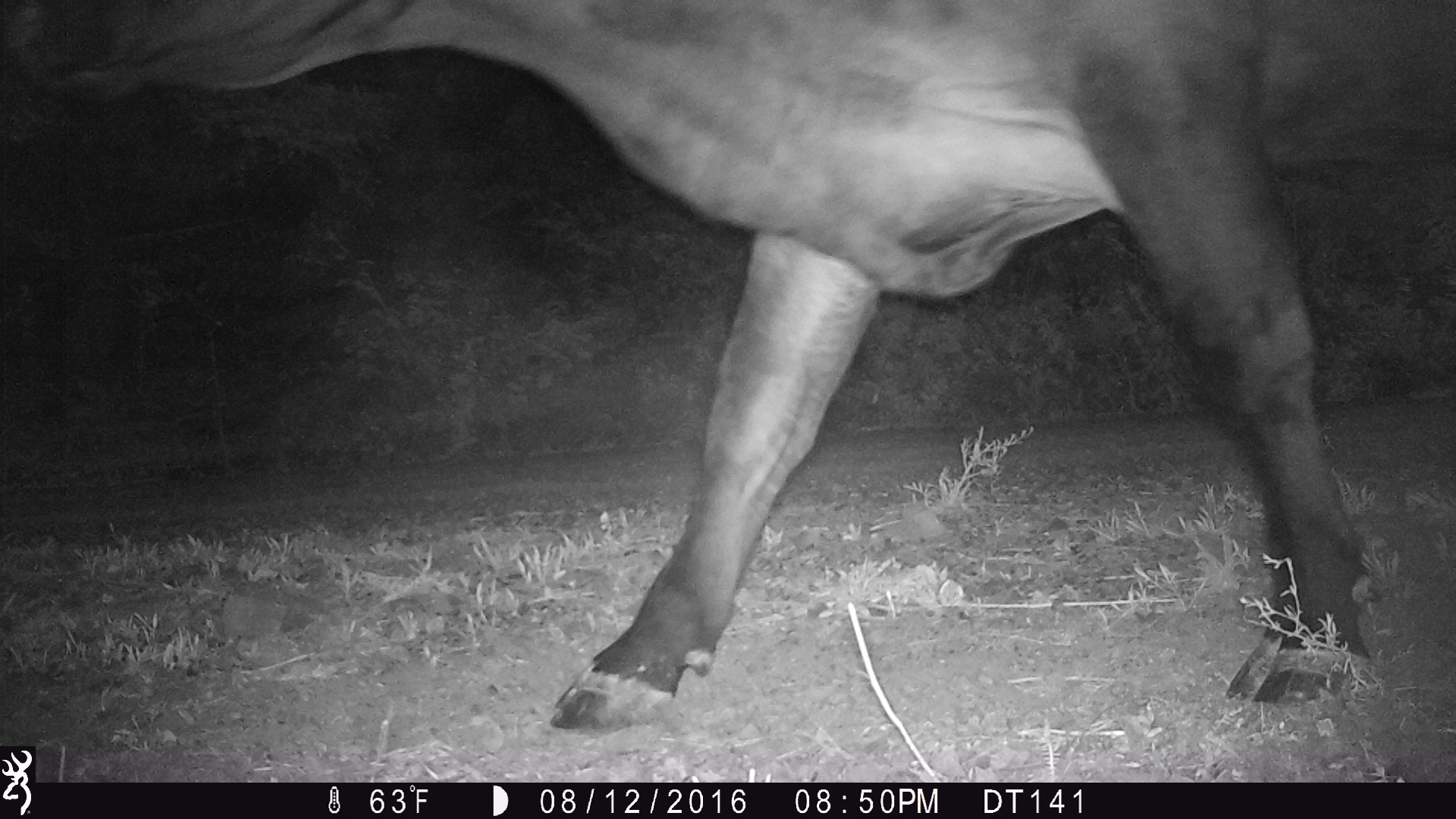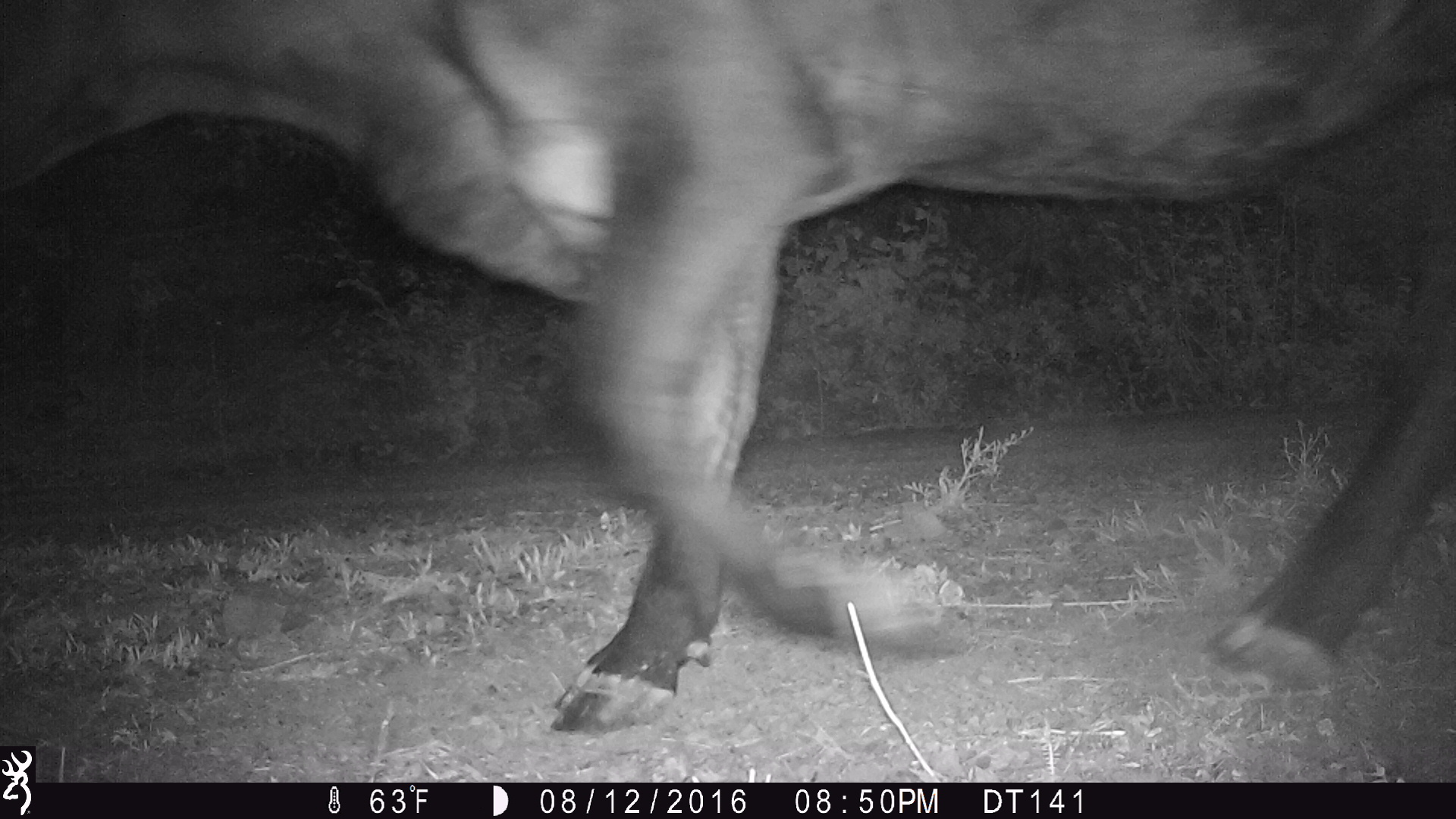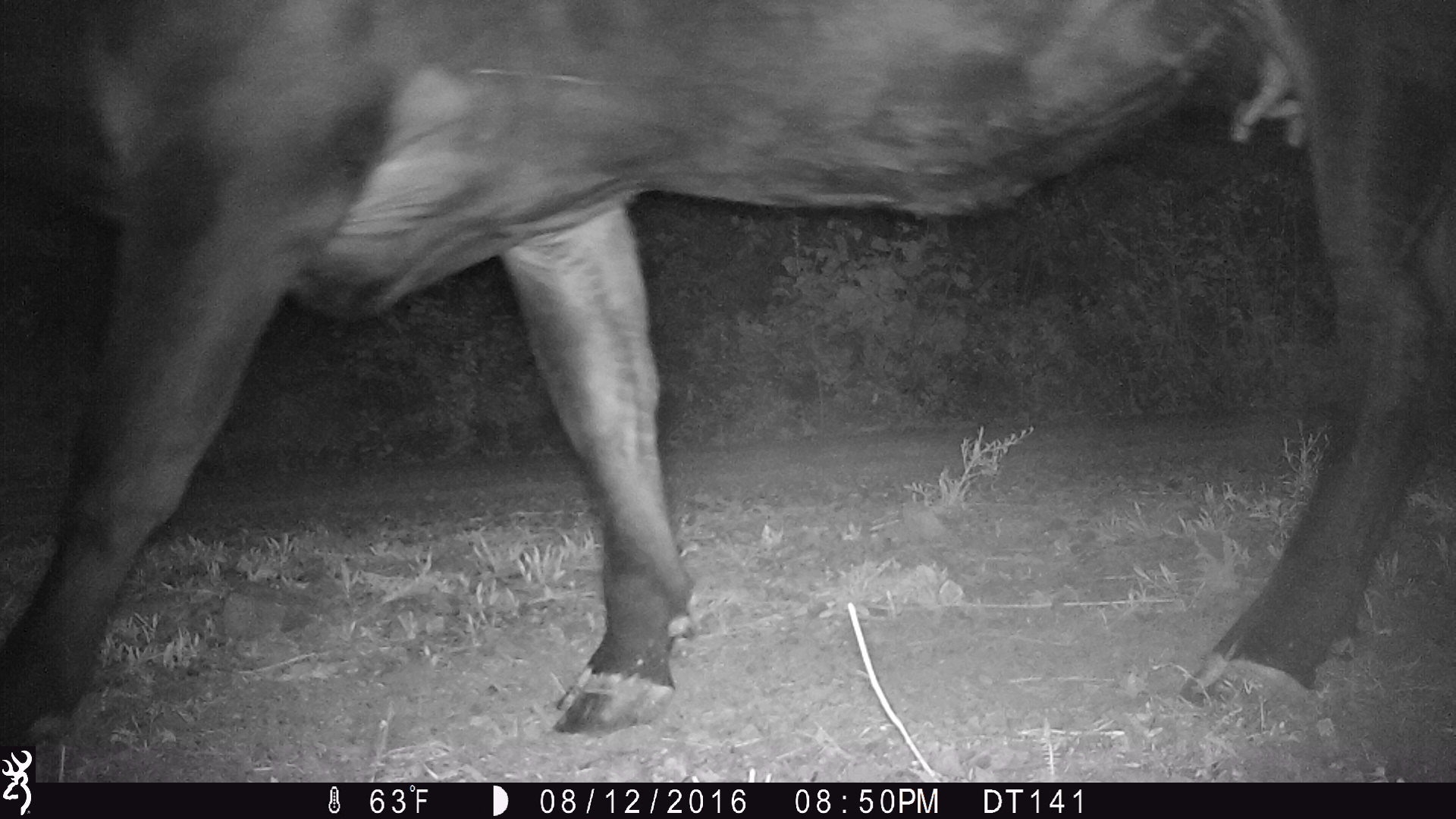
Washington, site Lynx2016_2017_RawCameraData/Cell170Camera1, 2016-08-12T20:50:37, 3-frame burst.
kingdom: Animalia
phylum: Chordata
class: Mammalia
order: Artiodactyla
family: Bovidae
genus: Bos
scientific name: Bos taurus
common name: domestic cattle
Domestic cattle (Bos taurus). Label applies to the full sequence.